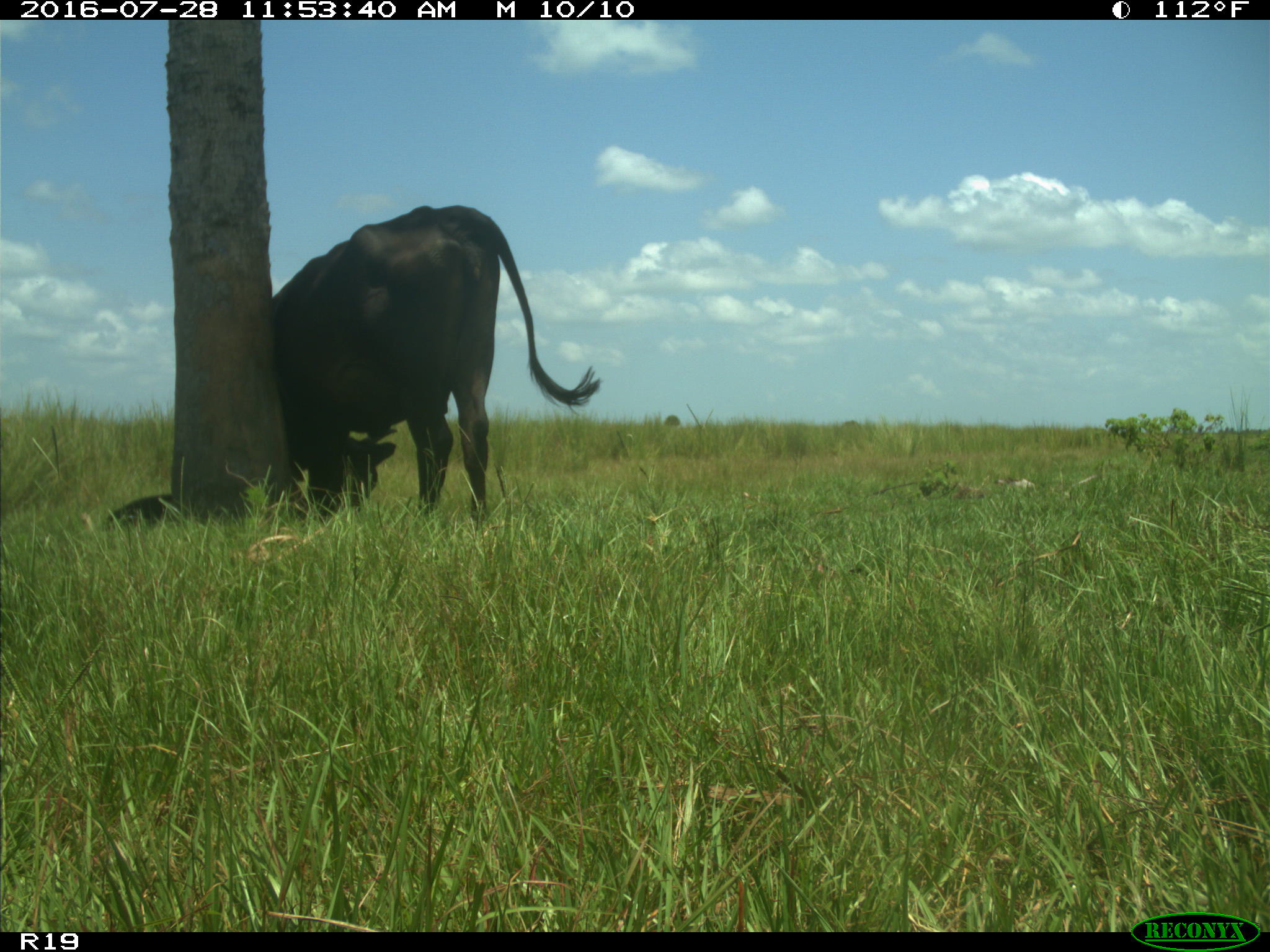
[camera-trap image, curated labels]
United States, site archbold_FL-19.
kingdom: Animalia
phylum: Chordata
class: Mammalia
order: Artiodactyla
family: Bovidae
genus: Bos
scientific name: Bos taurus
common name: domestic cow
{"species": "Bos taurus (domestic cow)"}